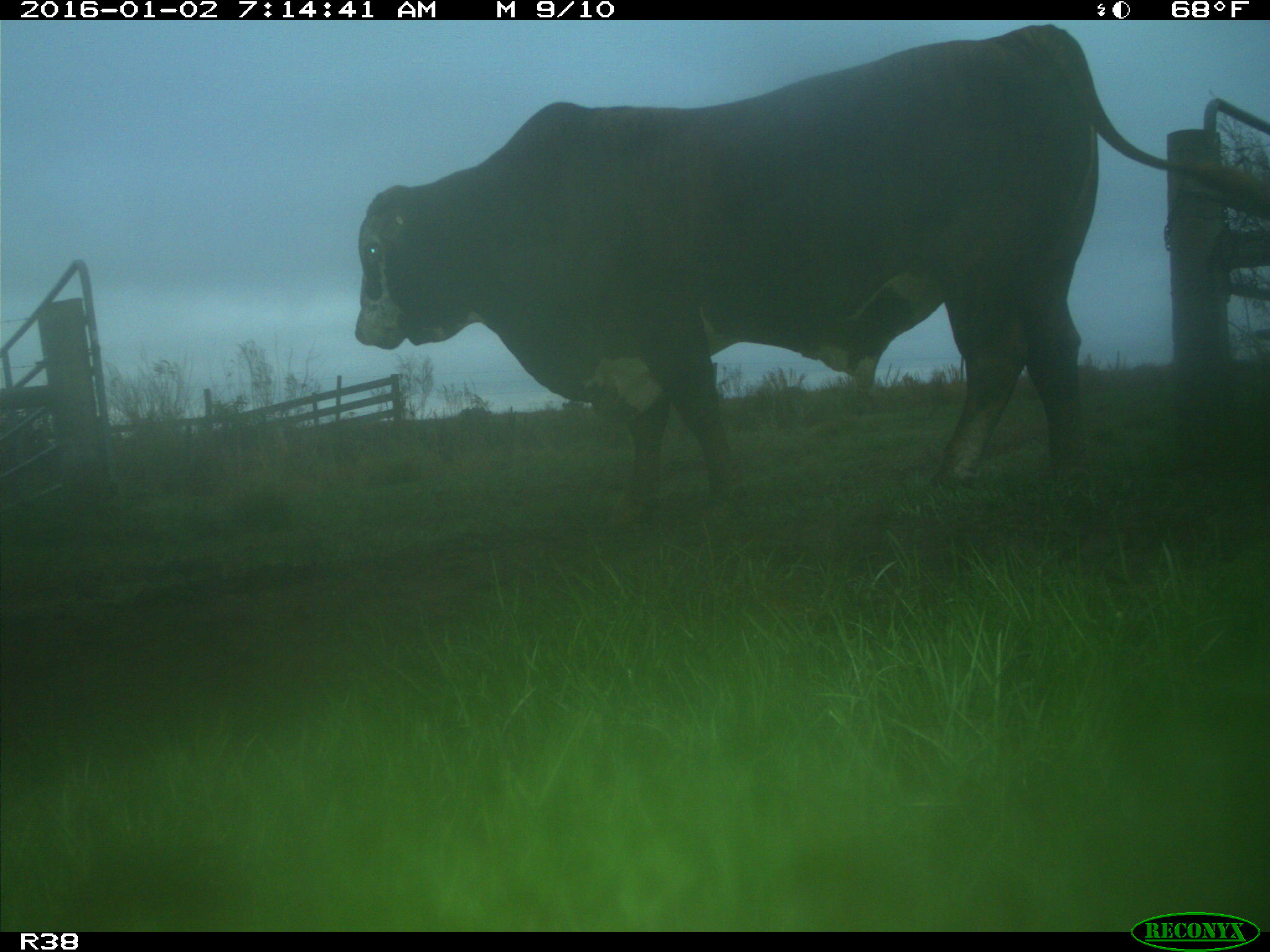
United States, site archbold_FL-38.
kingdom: Animalia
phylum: Chordata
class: Mammalia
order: Artiodactyla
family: Bovidae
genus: Bos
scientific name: Bos taurus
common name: domestic cow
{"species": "Bos taurus (domestic cow)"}